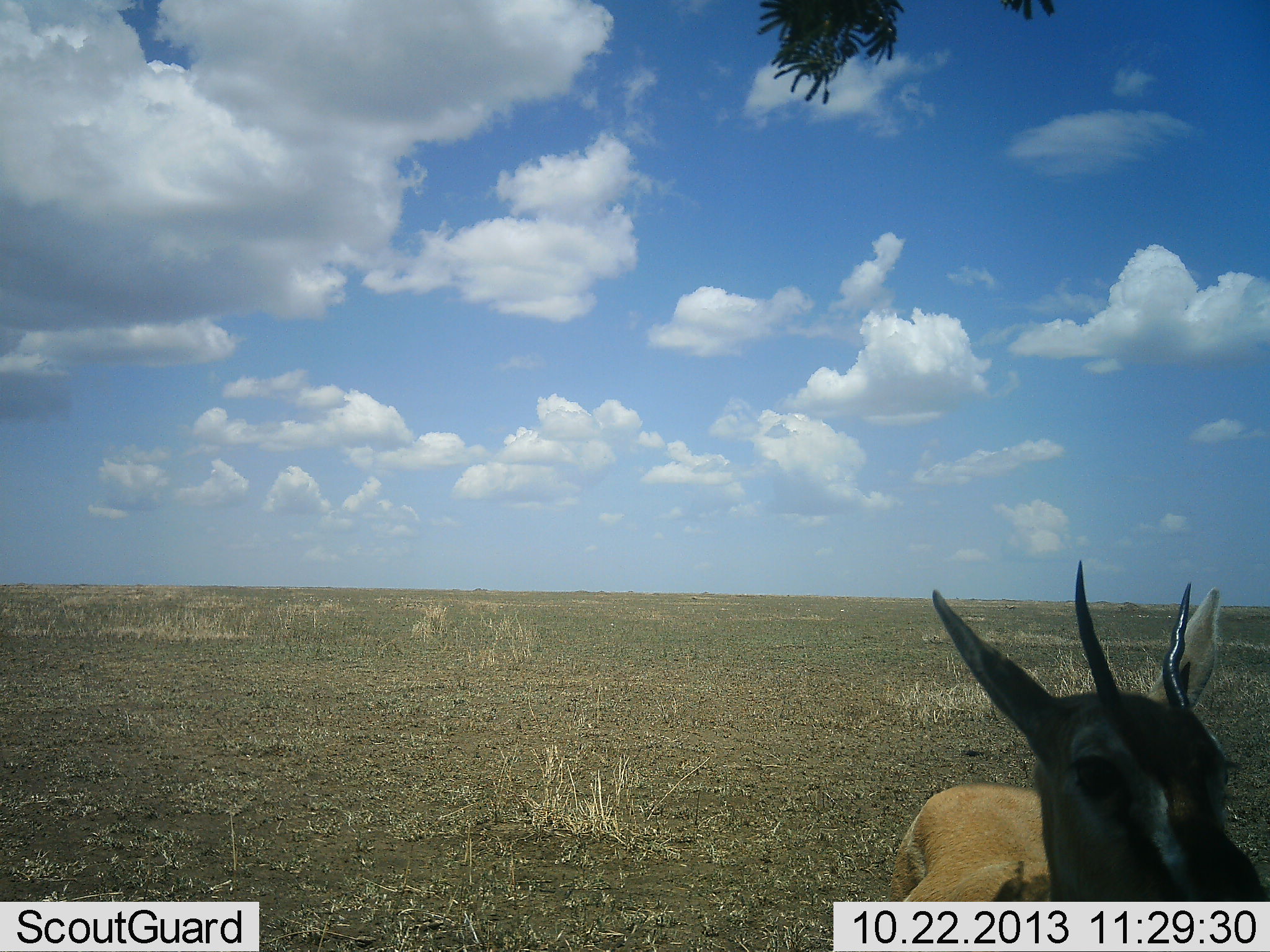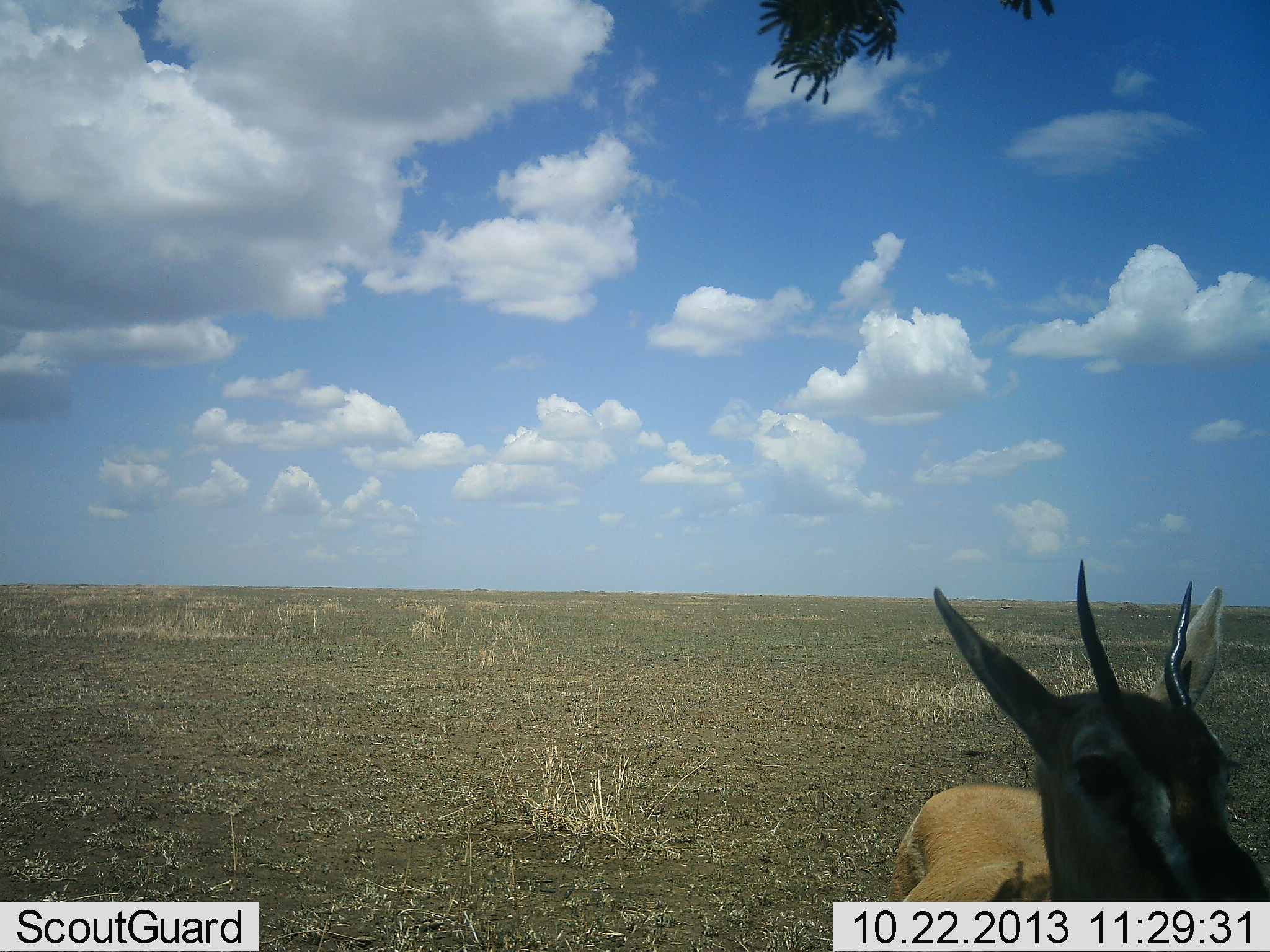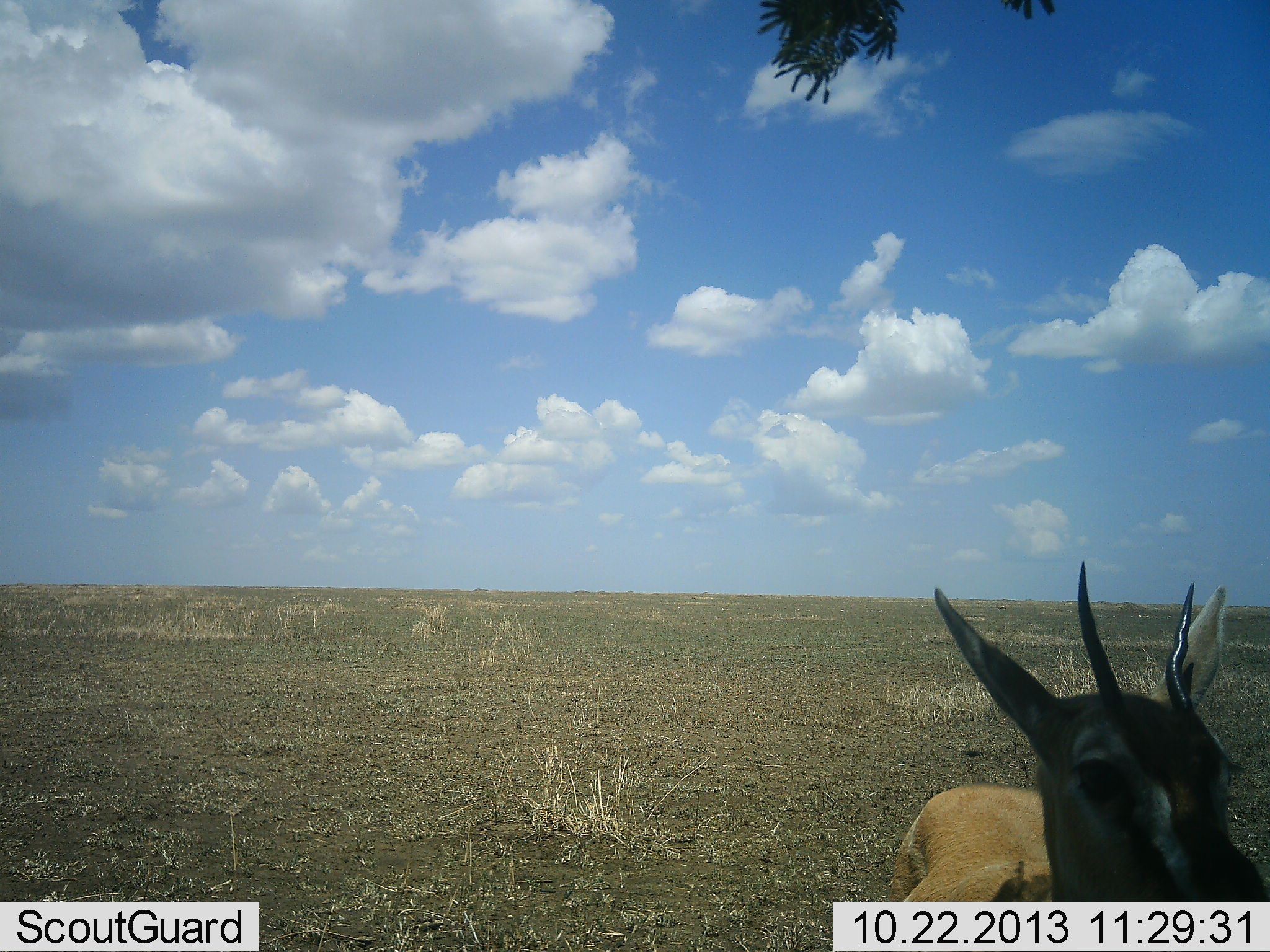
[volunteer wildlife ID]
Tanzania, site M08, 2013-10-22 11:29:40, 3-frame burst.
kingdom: Animalia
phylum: Chordata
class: Mammalia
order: Artiodactyla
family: Bovidae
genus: Eudorcas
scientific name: Eudorcas thomsonii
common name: thomson's gazelle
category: gazellethomsons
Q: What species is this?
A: Gazellethomsons (thomson's gazelle) (Eudorcas thomsonii).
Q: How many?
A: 1.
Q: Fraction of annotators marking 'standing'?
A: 90%.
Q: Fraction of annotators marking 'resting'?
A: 10%.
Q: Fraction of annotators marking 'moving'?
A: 0%.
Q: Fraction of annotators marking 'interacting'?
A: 0%.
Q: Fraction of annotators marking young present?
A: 0%.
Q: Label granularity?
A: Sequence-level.